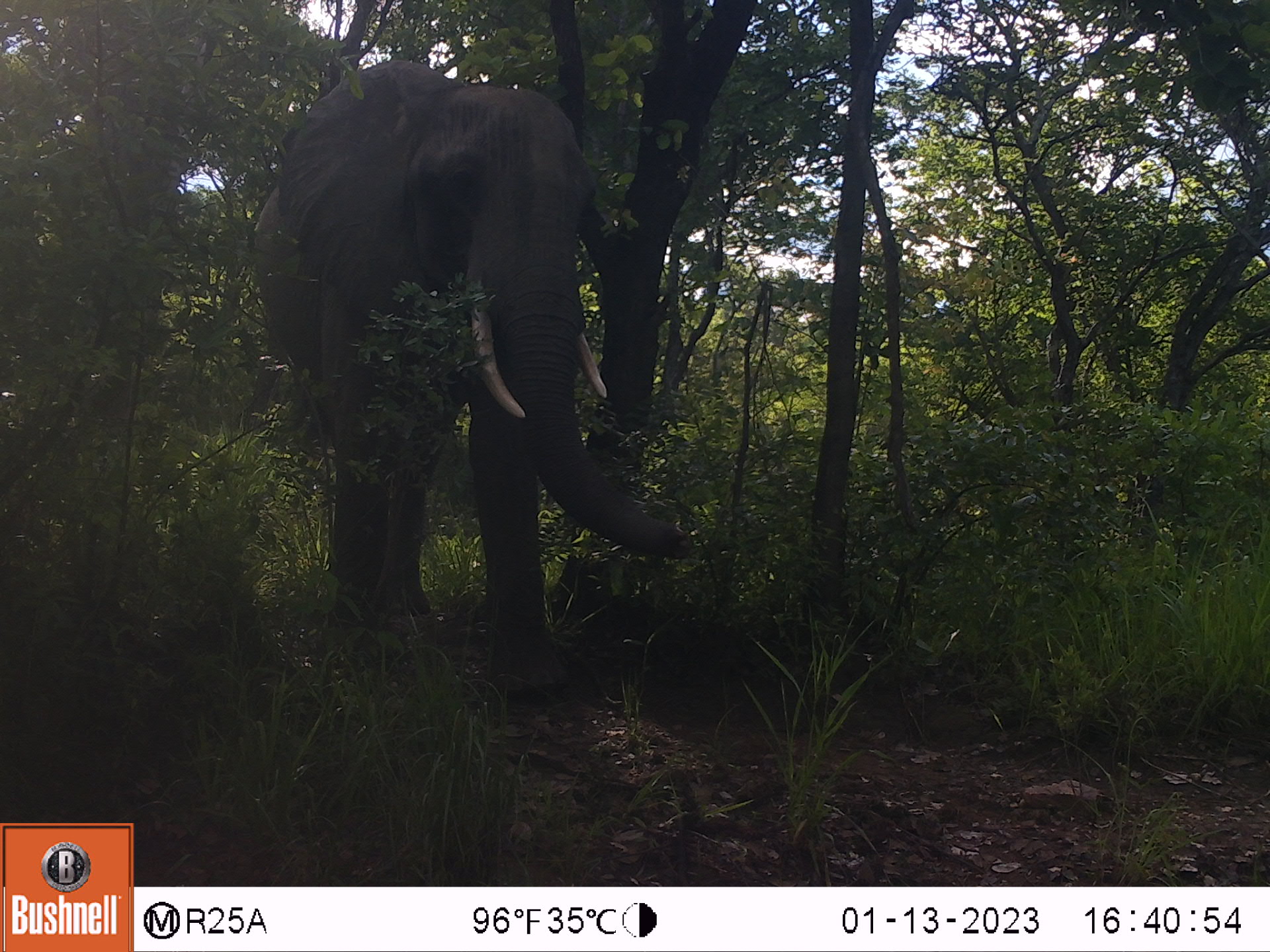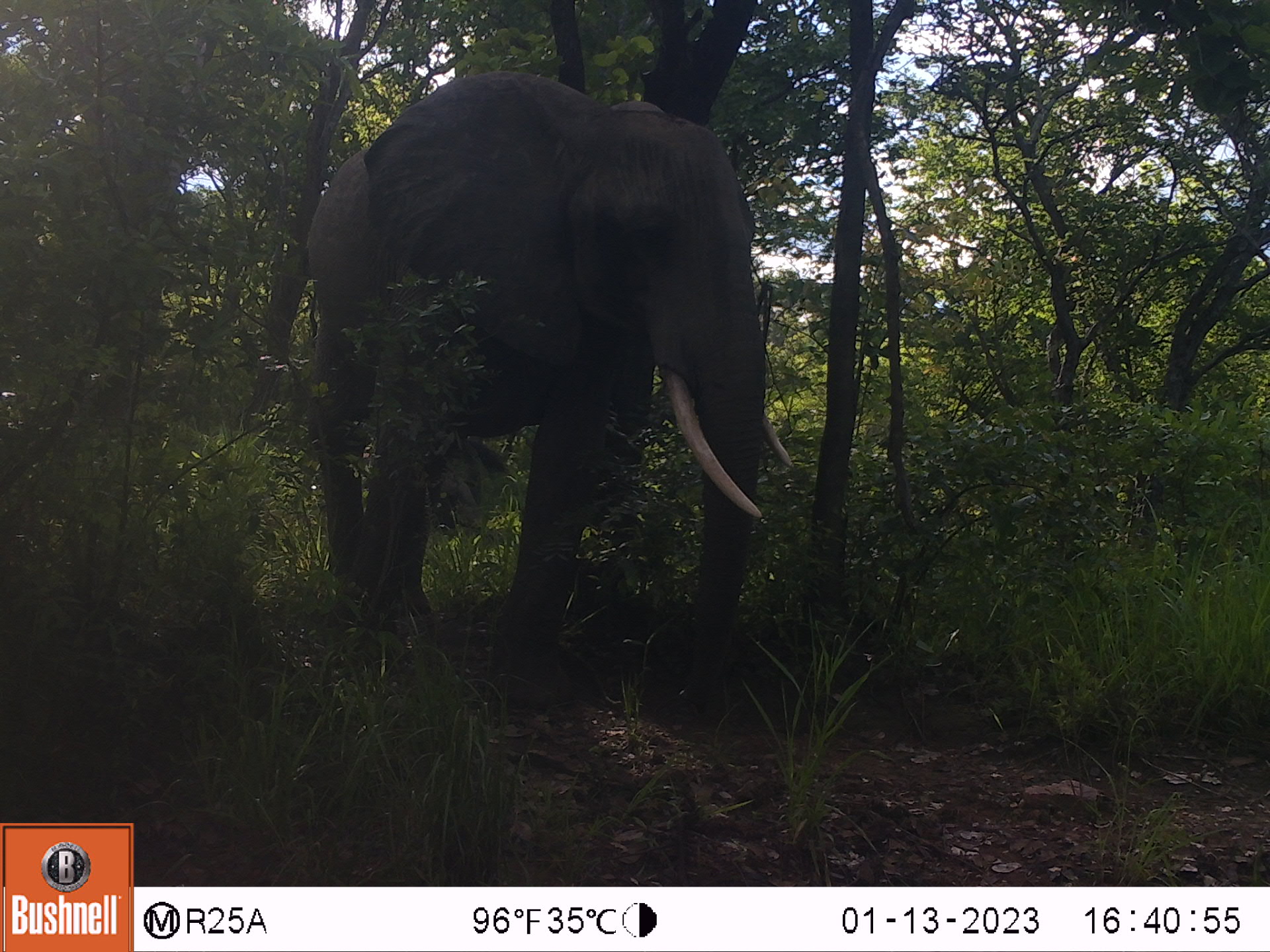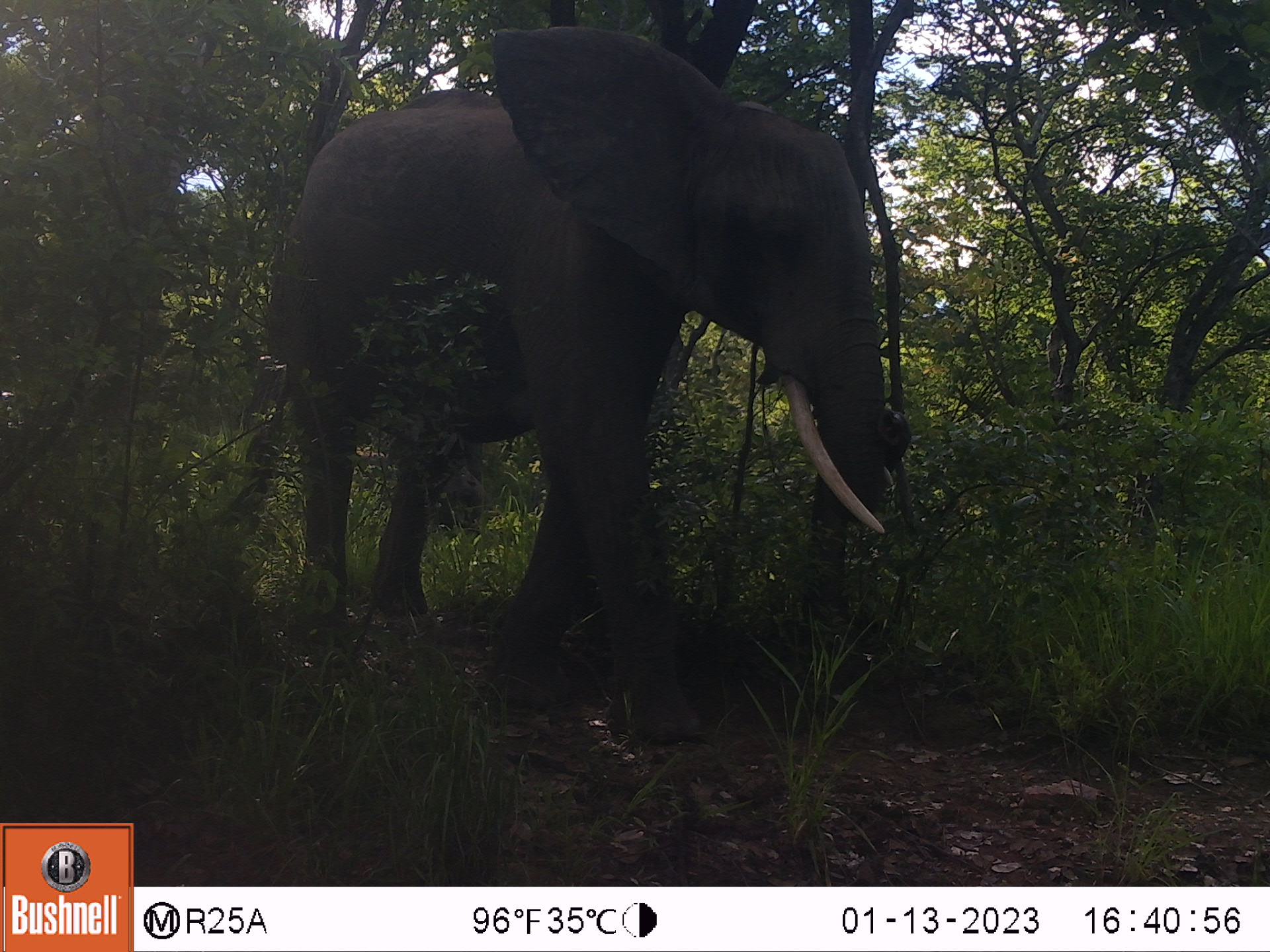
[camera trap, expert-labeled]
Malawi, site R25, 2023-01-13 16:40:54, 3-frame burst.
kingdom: Animalia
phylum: Chordata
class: Mammalia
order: Proboscidea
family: Elephantidae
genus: Loxodonta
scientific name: Loxodonta africana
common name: african savanna elephant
African savanna elephant (Loxodonta africana), count 1.